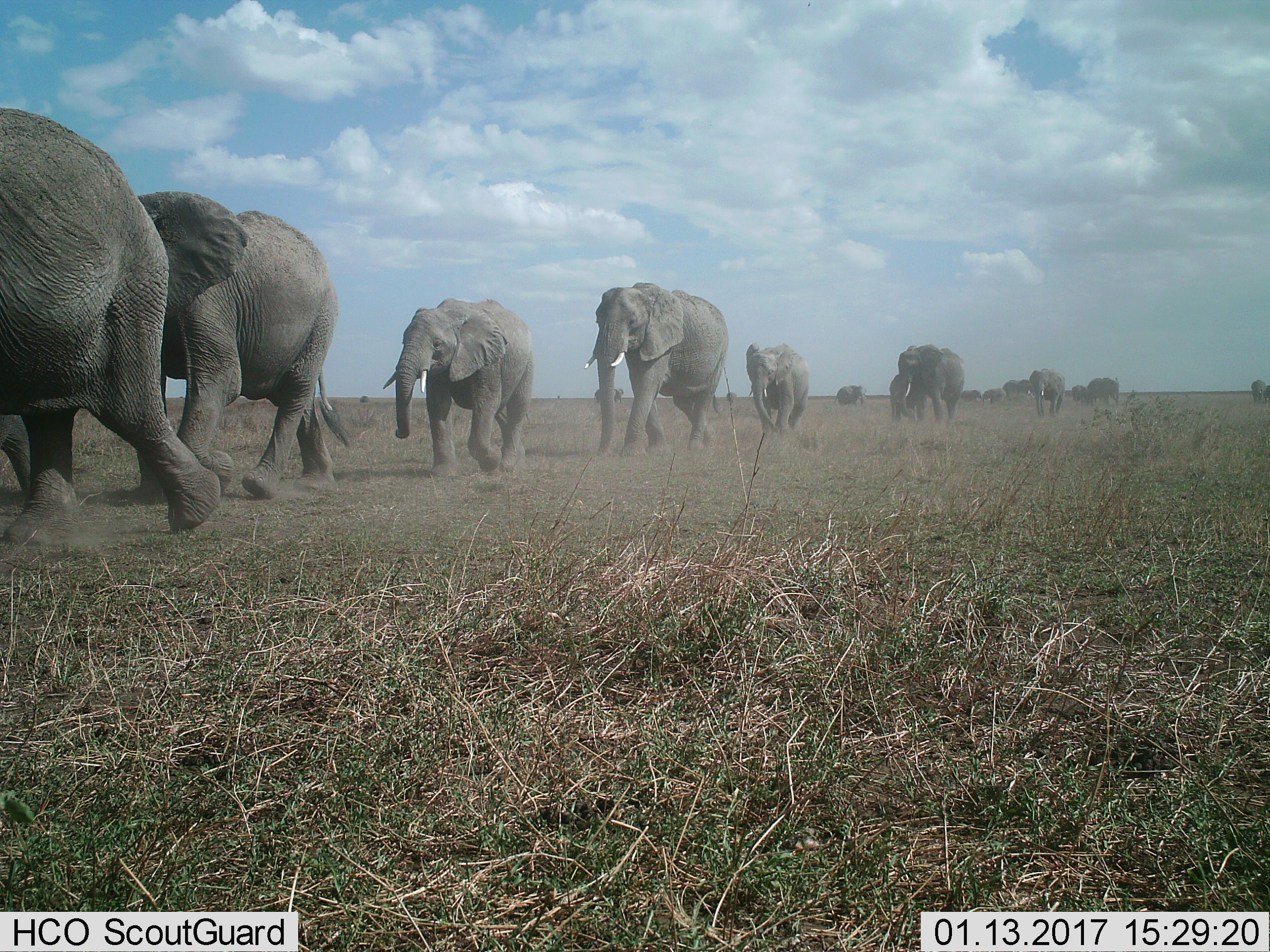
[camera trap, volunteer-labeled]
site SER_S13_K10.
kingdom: Animalia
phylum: Chordata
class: Mammalia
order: Proboscidea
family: Elephantidae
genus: Loxodonta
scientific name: Loxodonta africana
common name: african bush elephant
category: elephant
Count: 11-50.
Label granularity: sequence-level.